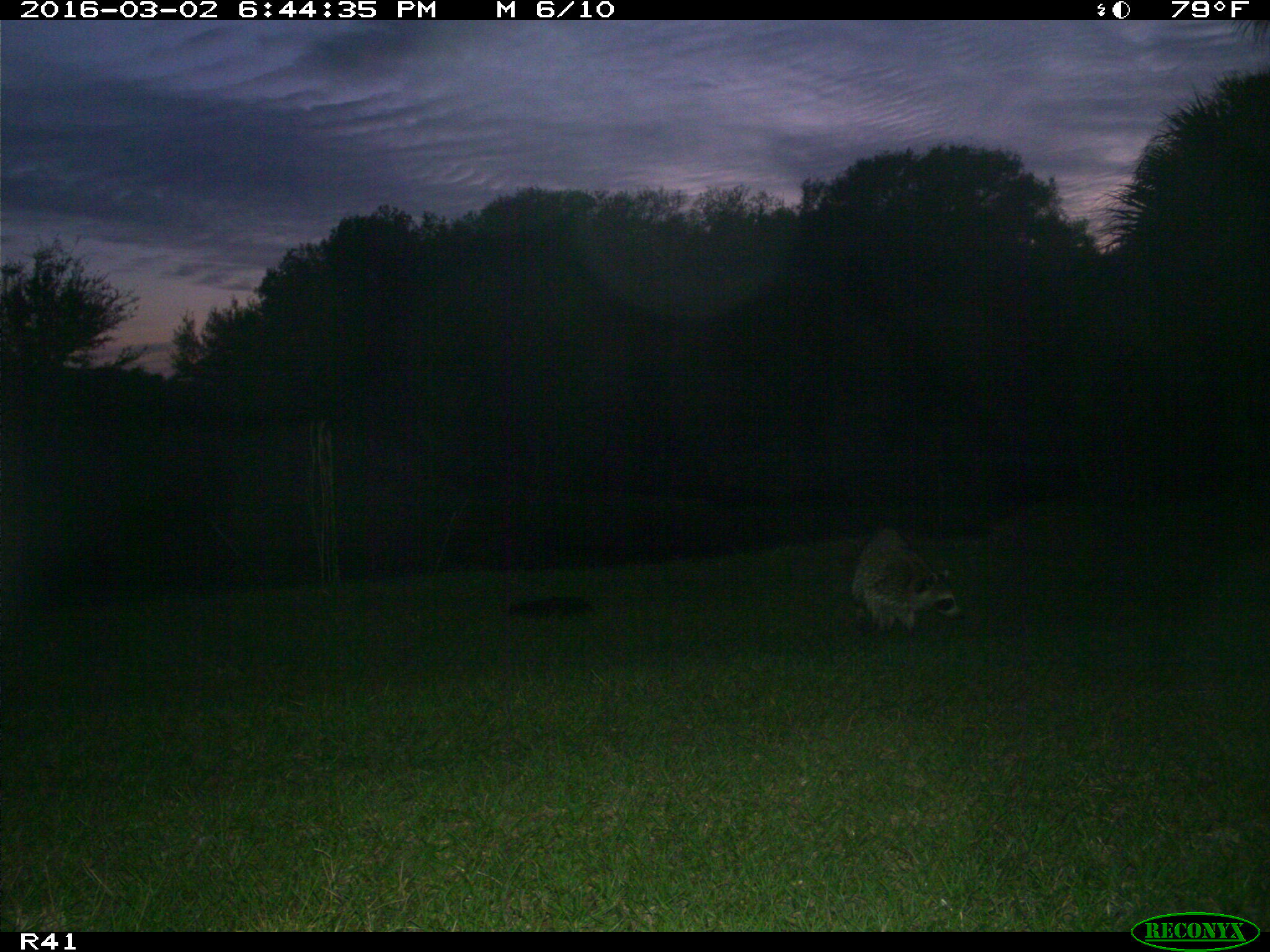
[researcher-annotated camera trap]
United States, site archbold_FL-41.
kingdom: Animalia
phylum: Chordata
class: Mammalia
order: Carnivora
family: Procyonidae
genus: Procyon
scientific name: Procyon lotor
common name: common raccoon